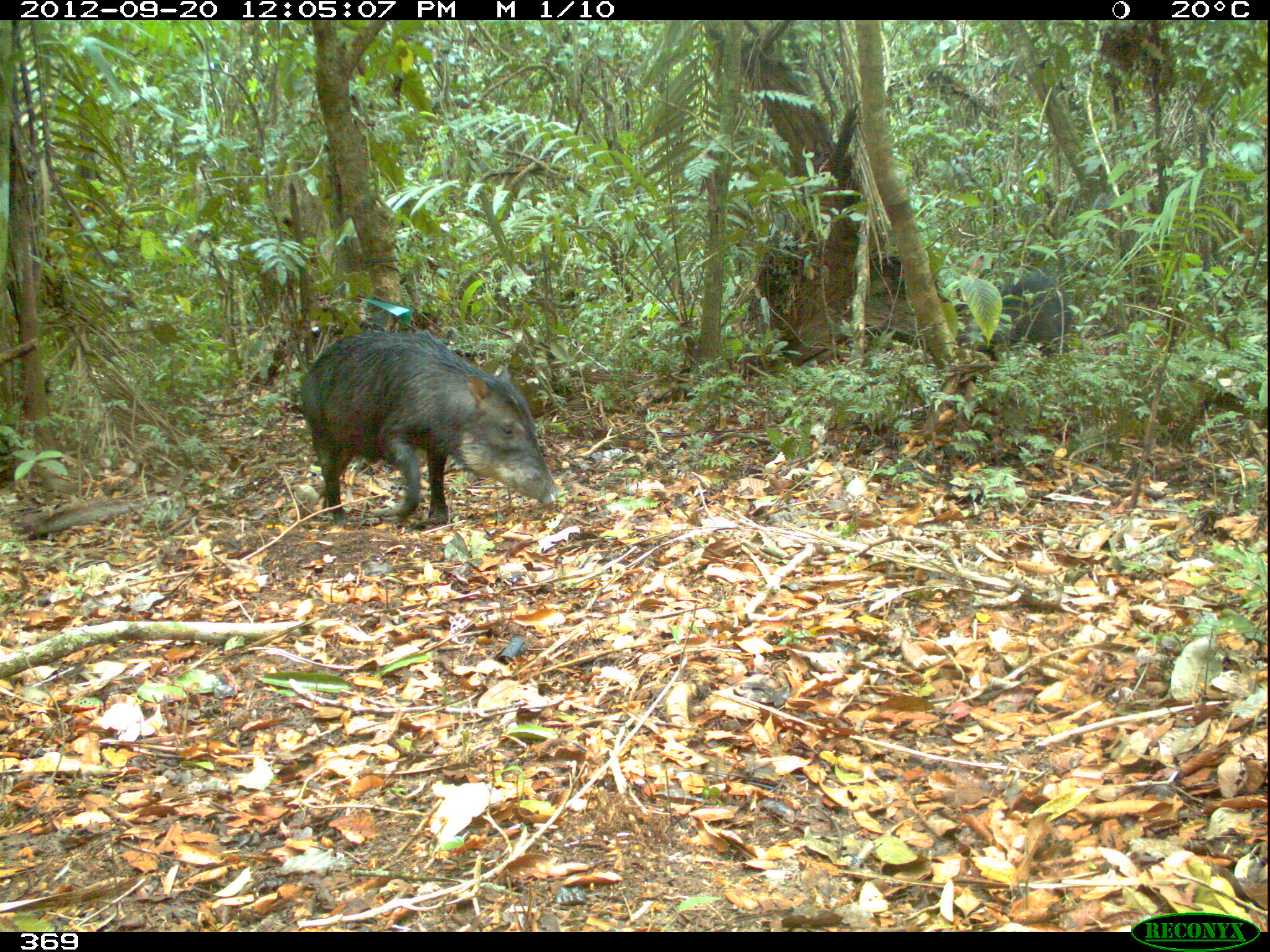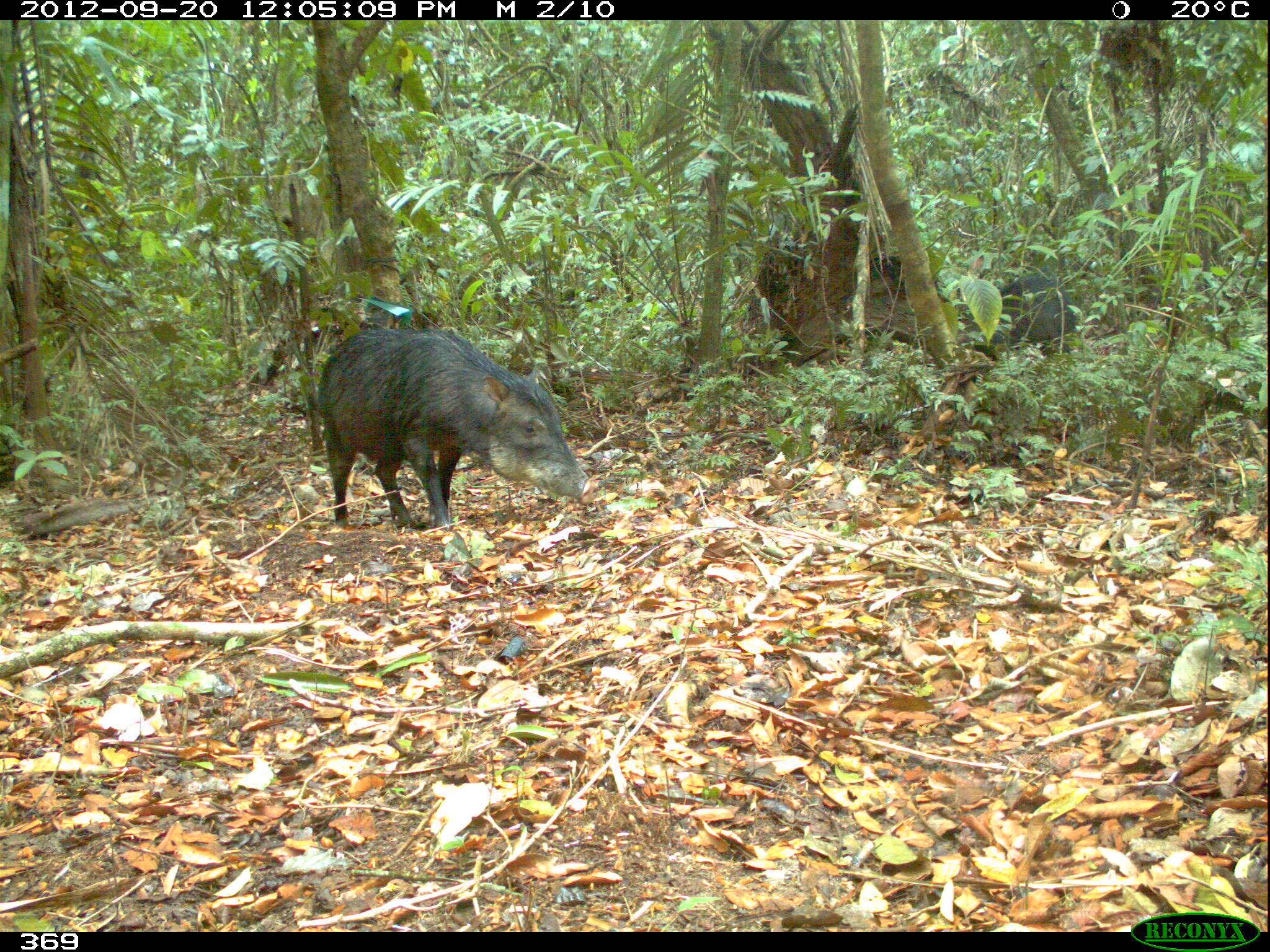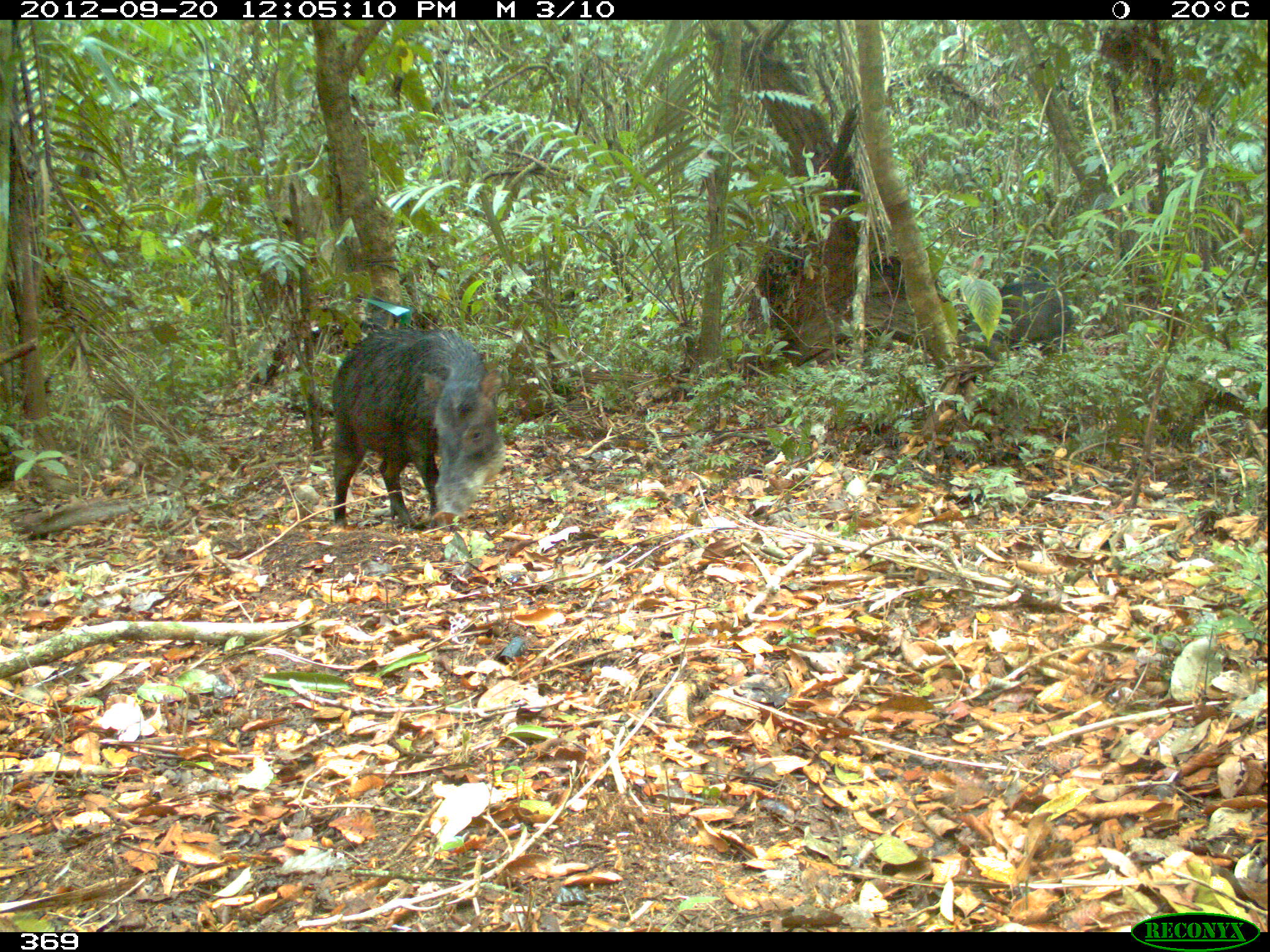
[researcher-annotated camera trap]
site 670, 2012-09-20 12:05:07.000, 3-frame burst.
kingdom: Animalia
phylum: Chordata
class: Mammalia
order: Artiodactyla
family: Tayassuidae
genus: Tayassu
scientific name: Tayassu pecari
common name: white-lipped peccary